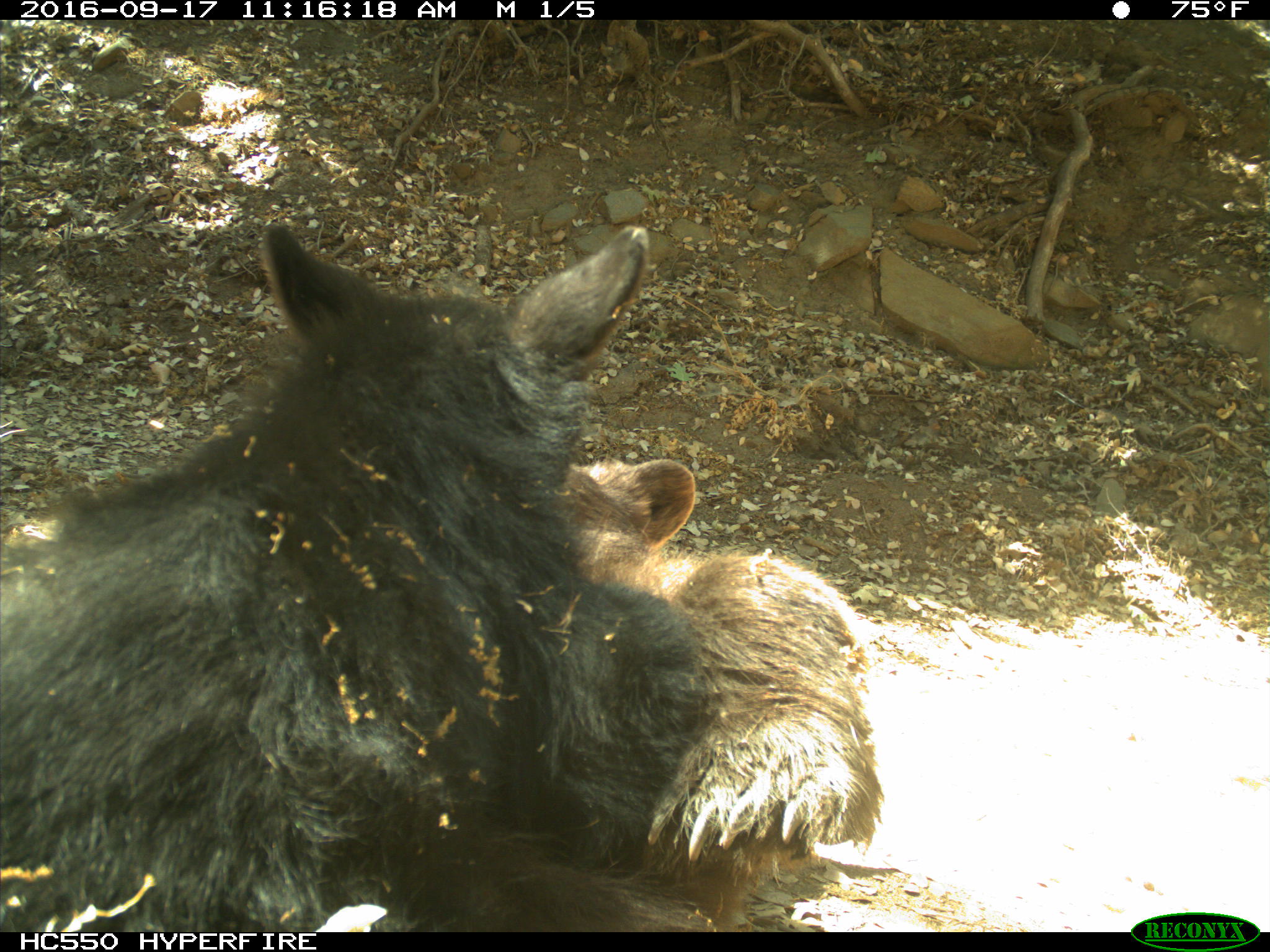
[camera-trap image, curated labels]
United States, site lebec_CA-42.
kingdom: Animalia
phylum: Chordata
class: Mammalia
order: Carnivora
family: Ursidae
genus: Ursus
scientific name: Ursus americanus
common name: american black bear